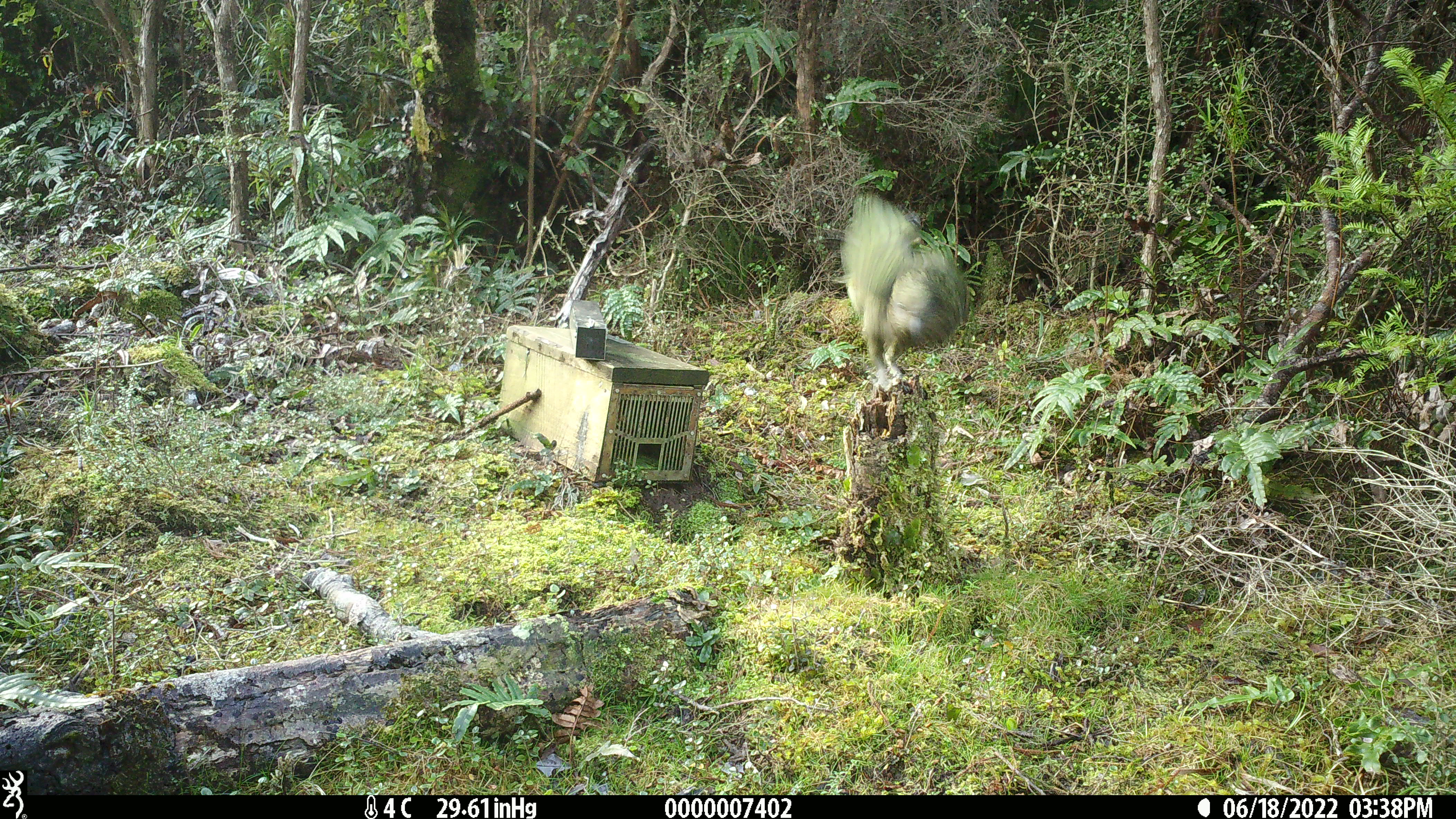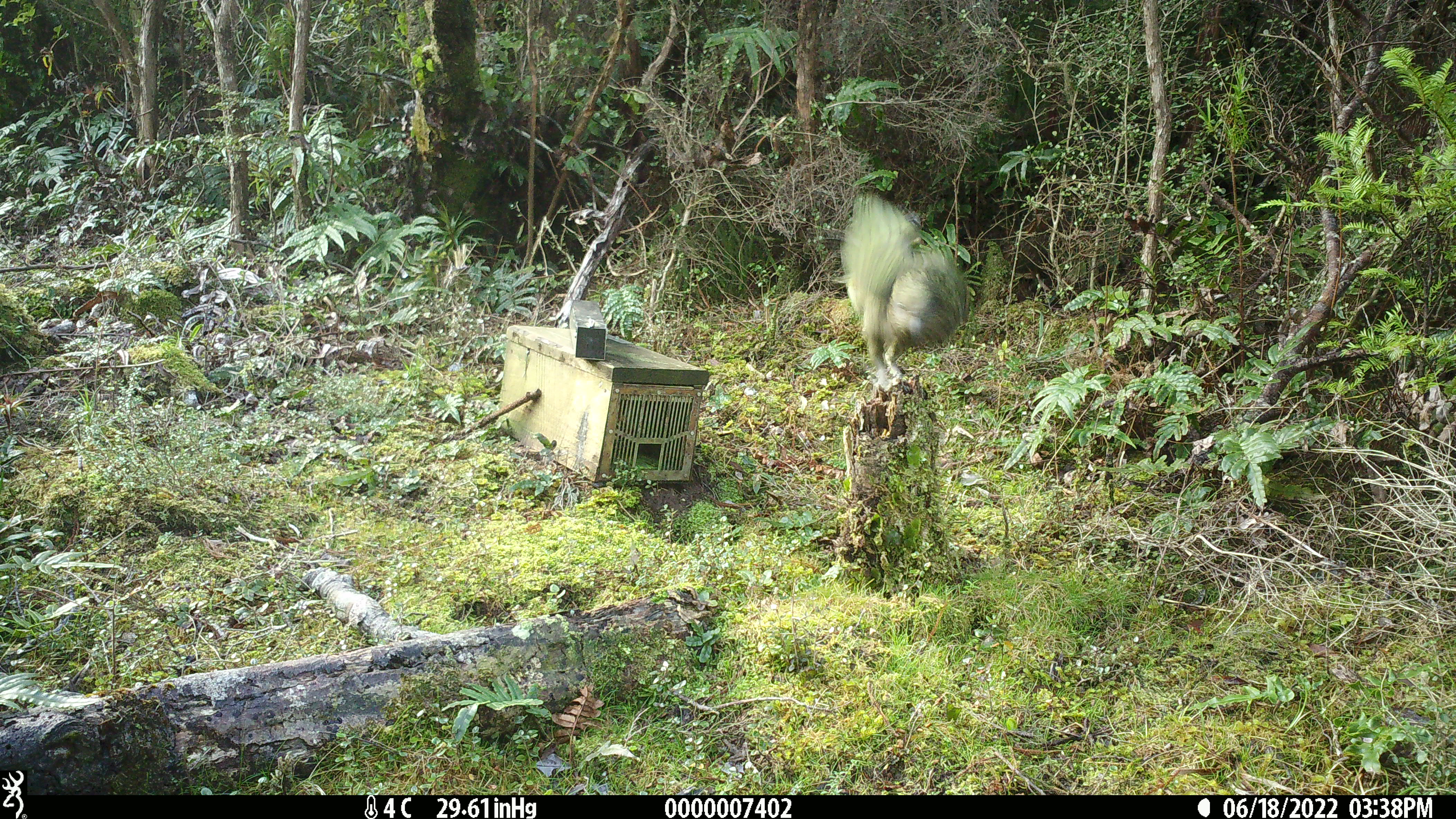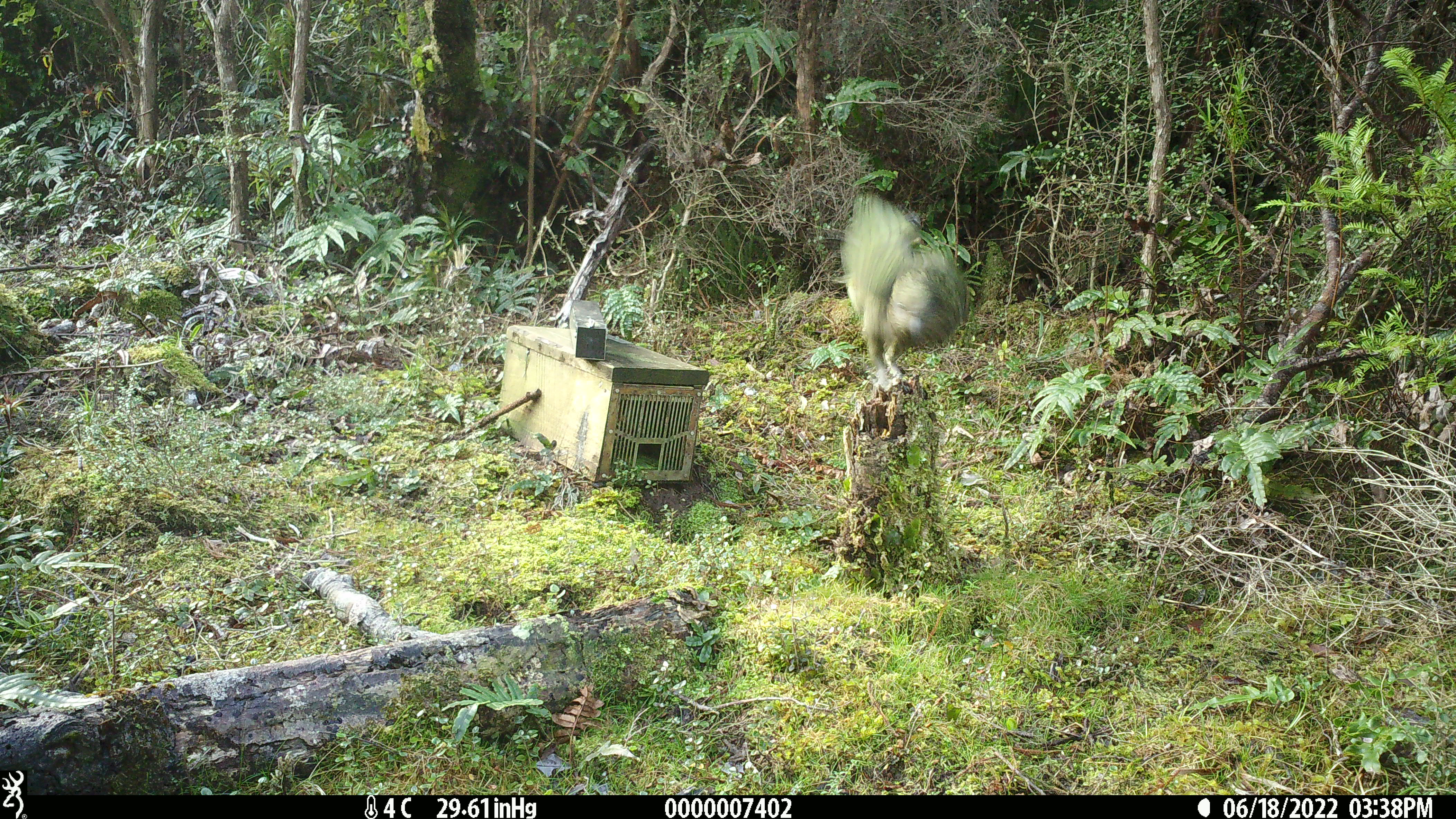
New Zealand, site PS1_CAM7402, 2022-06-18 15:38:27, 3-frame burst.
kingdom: Animalia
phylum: Chordata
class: Aves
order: Psittaciformes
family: Strigopidae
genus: Nestor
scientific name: Nestor notabilis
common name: kea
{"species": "kea (Nestor notabilis)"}